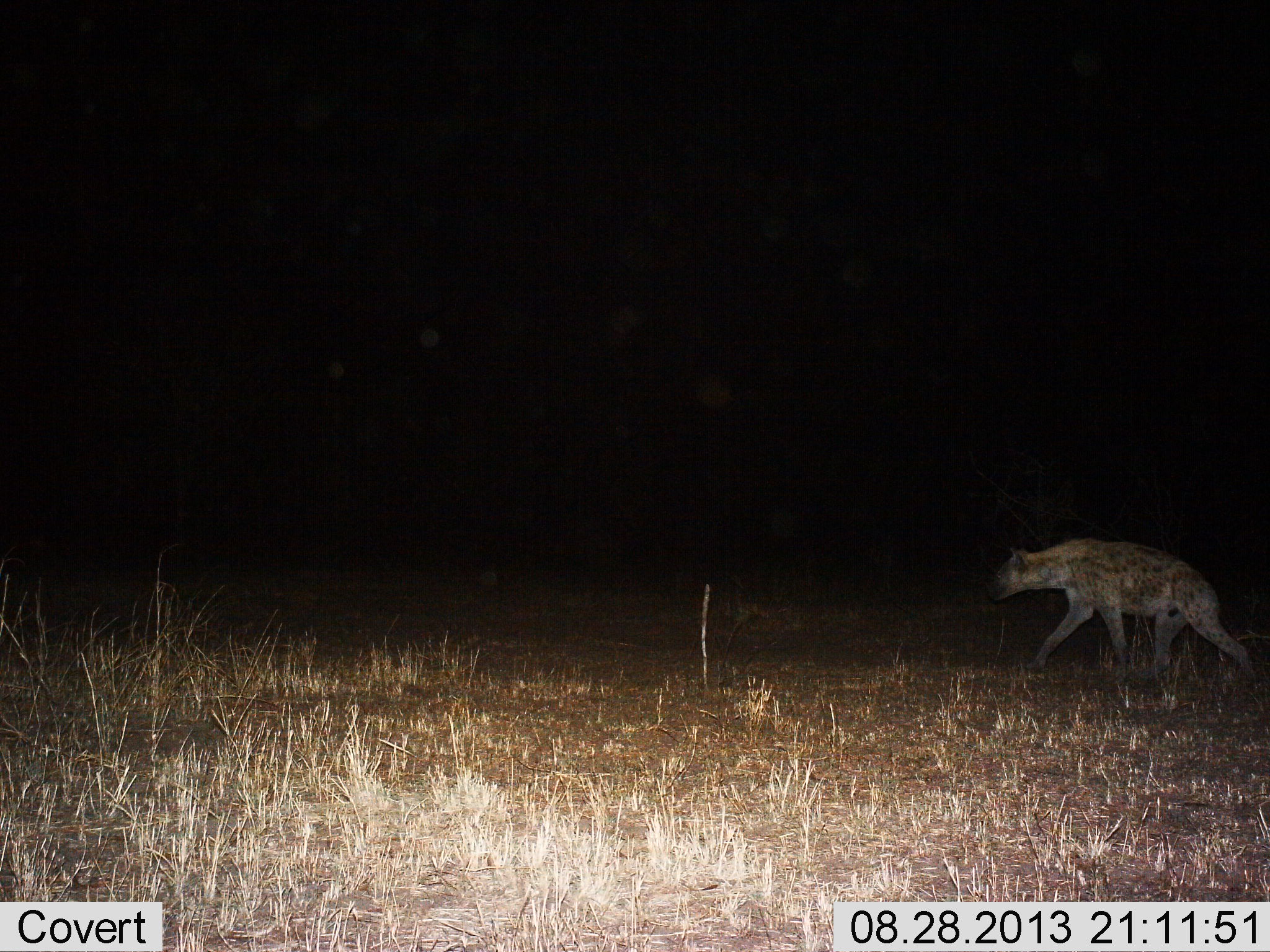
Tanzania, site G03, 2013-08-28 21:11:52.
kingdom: Animalia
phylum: Chordata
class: Mammalia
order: Carnivora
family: Hyaenidae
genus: Crocuta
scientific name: Crocuta crocuta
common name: spotted hyena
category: hyenaspotted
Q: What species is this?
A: Hyenaspotted (spotted hyena) (Crocuta crocuta).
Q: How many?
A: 1.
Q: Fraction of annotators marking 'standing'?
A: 0%.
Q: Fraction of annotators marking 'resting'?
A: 0%.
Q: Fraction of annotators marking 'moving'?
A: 100%.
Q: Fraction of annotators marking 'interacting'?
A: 0%.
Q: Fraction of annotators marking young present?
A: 0%.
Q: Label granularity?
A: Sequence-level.